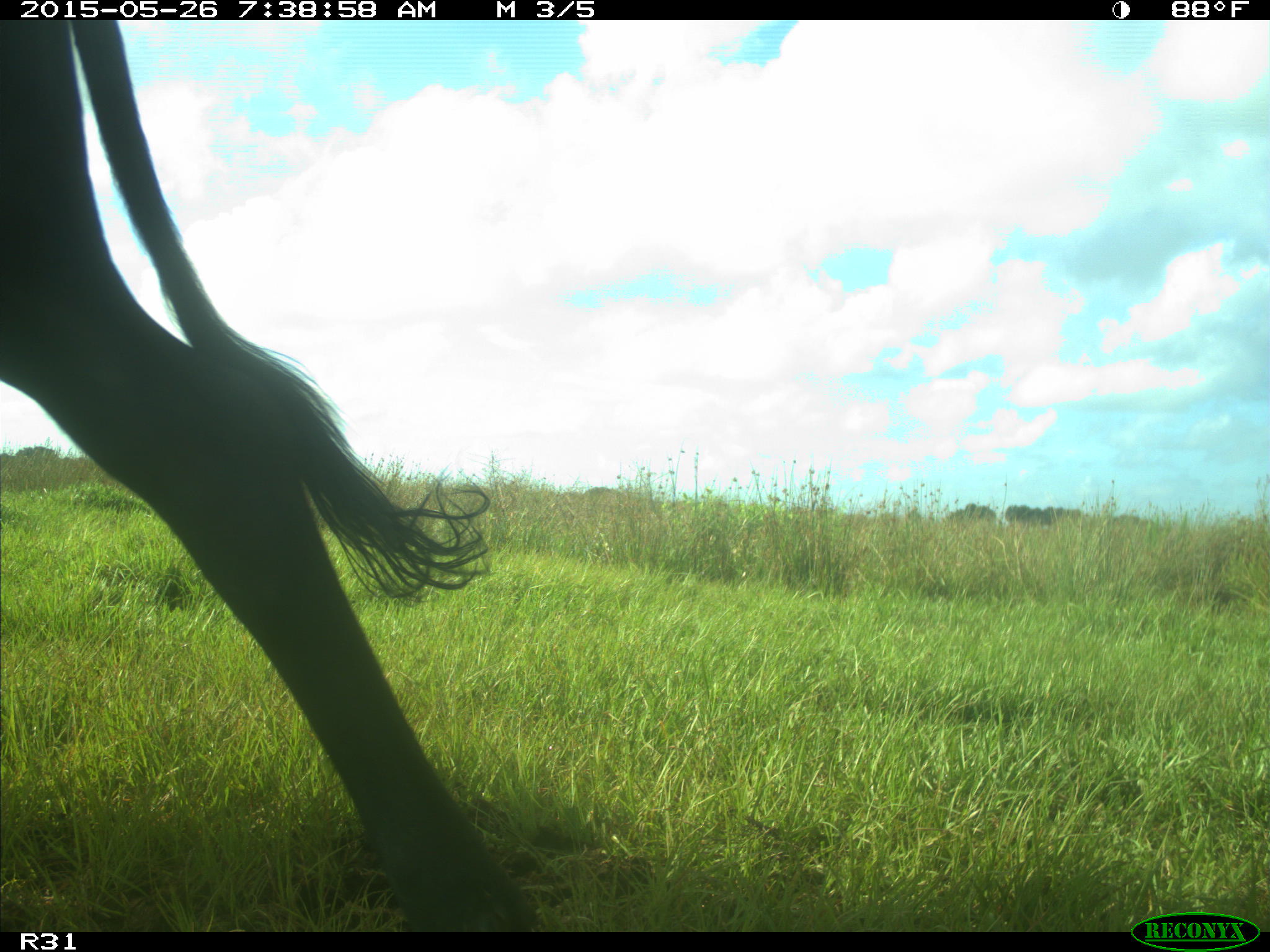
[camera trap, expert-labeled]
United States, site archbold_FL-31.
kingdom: Animalia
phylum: Chordata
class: Mammalia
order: Artiodactyla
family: Bovidae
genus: Bos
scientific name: Bos taurus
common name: domestic cow